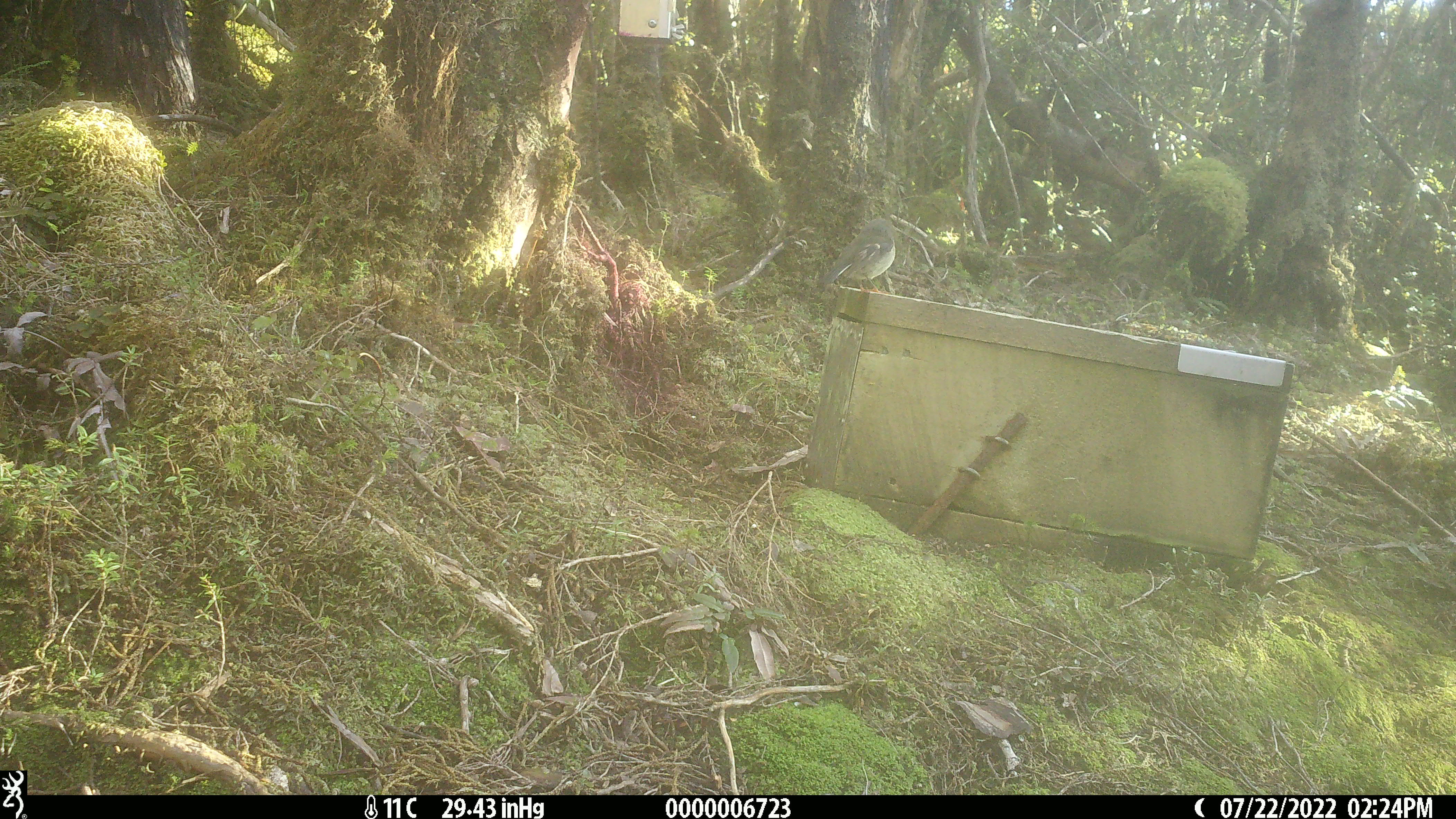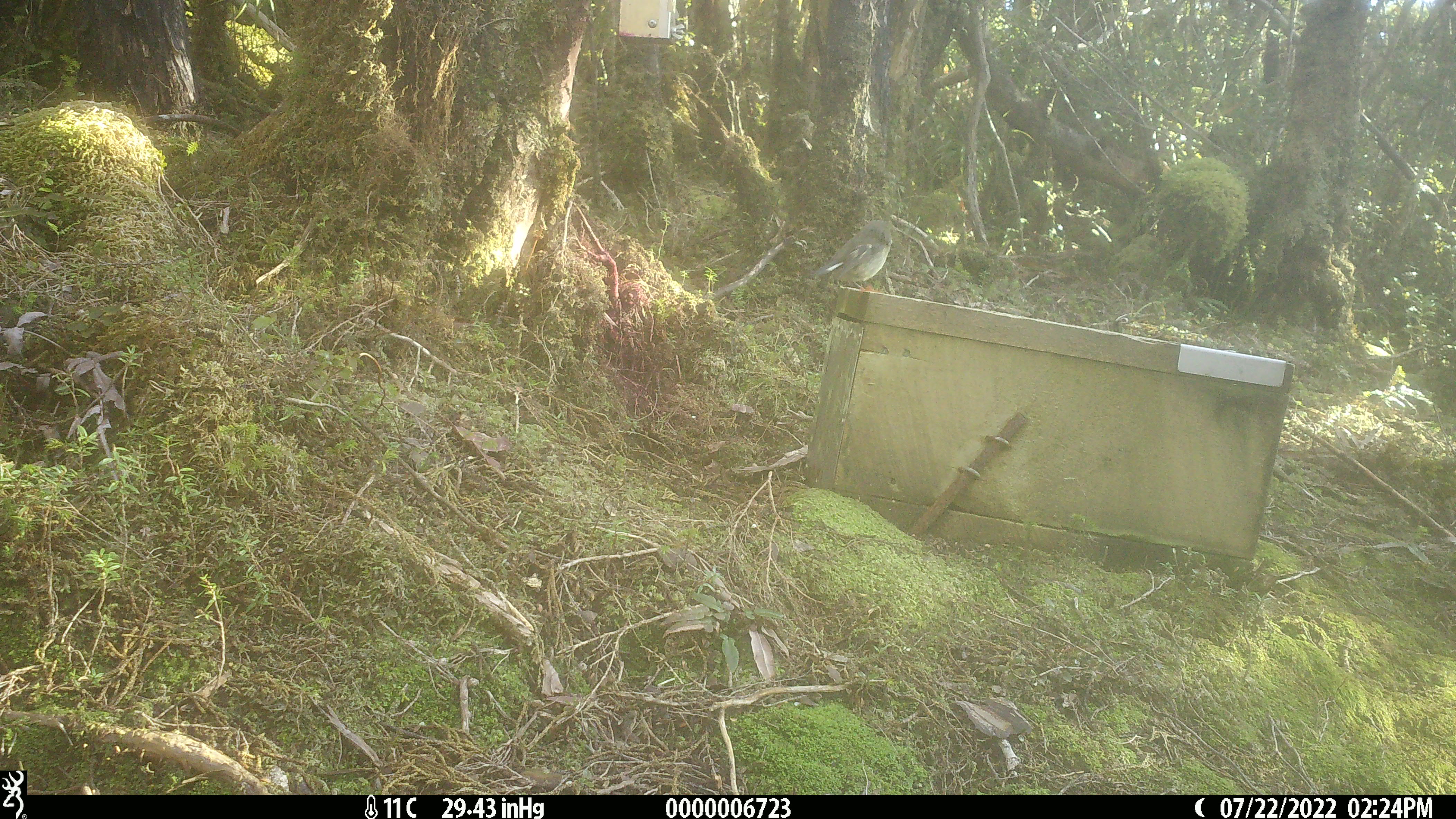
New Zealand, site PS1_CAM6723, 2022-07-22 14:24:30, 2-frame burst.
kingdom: Animalia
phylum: Chordata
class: Aves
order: Passeriformes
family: Petroicidae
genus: Petroica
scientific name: Petroica macrocephala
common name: tomtit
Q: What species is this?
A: Tomtit (Petroica macrocephala).